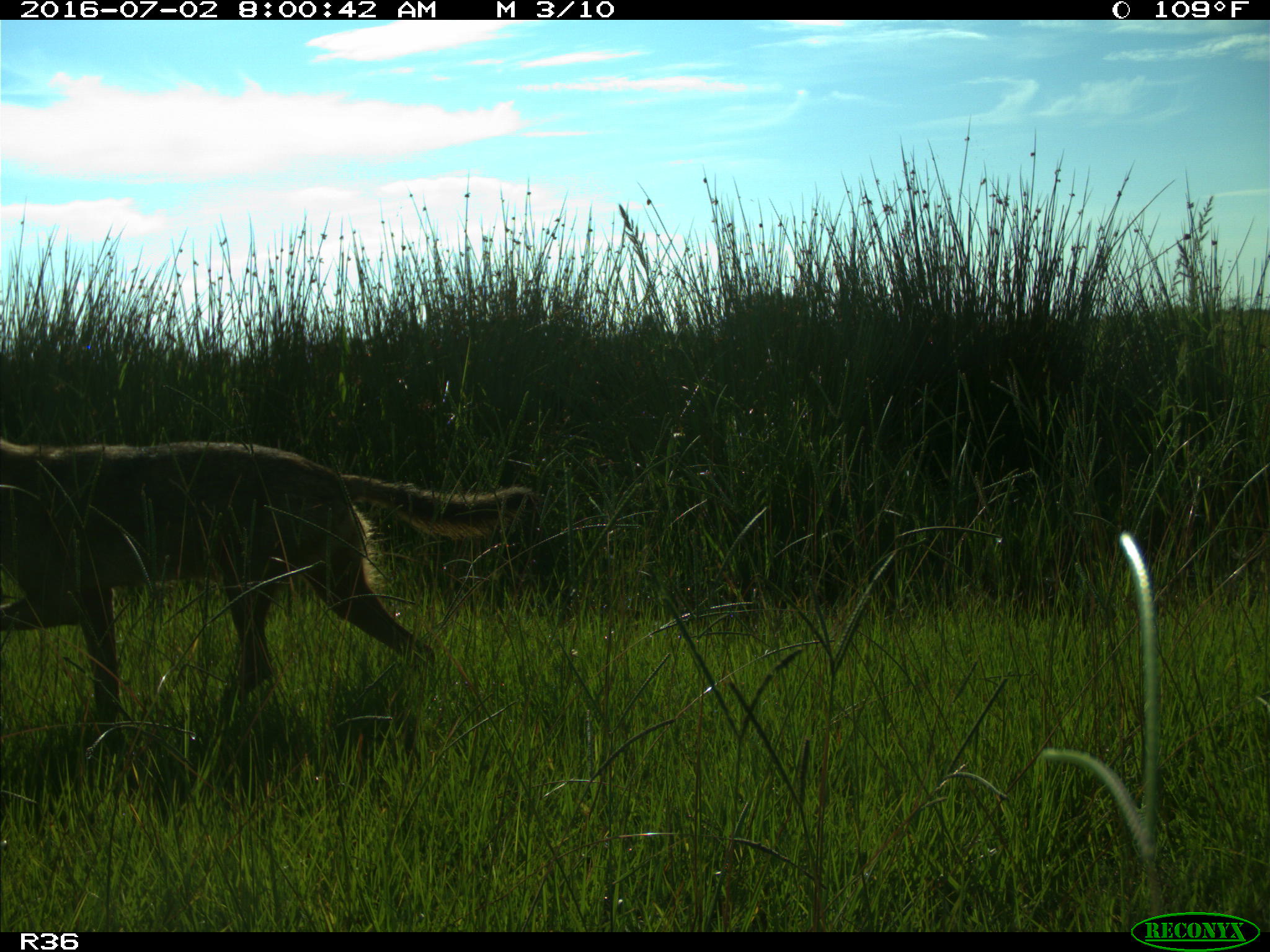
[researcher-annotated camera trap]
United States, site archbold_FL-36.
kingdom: Animalia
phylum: Chordata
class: Mammalia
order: Carnivora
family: Canidae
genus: Canis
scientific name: Canis latrans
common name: coyote